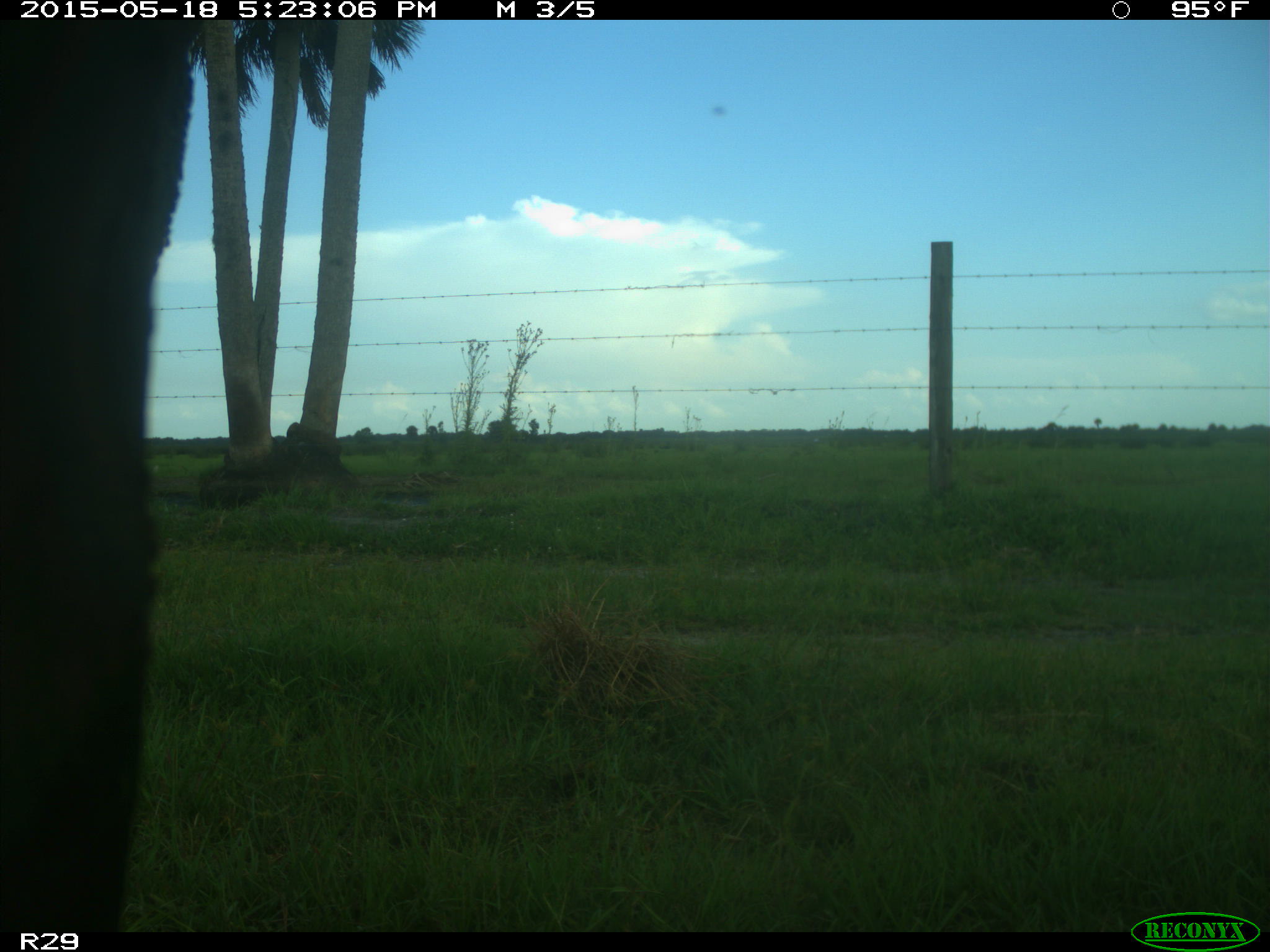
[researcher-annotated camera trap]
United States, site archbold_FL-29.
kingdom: Animalia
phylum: Chordata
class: Mammalia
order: Artiodactyla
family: Bovidae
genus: Bos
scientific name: Bos taurus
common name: domestic cow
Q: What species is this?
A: Bos taurus (domestic cow).